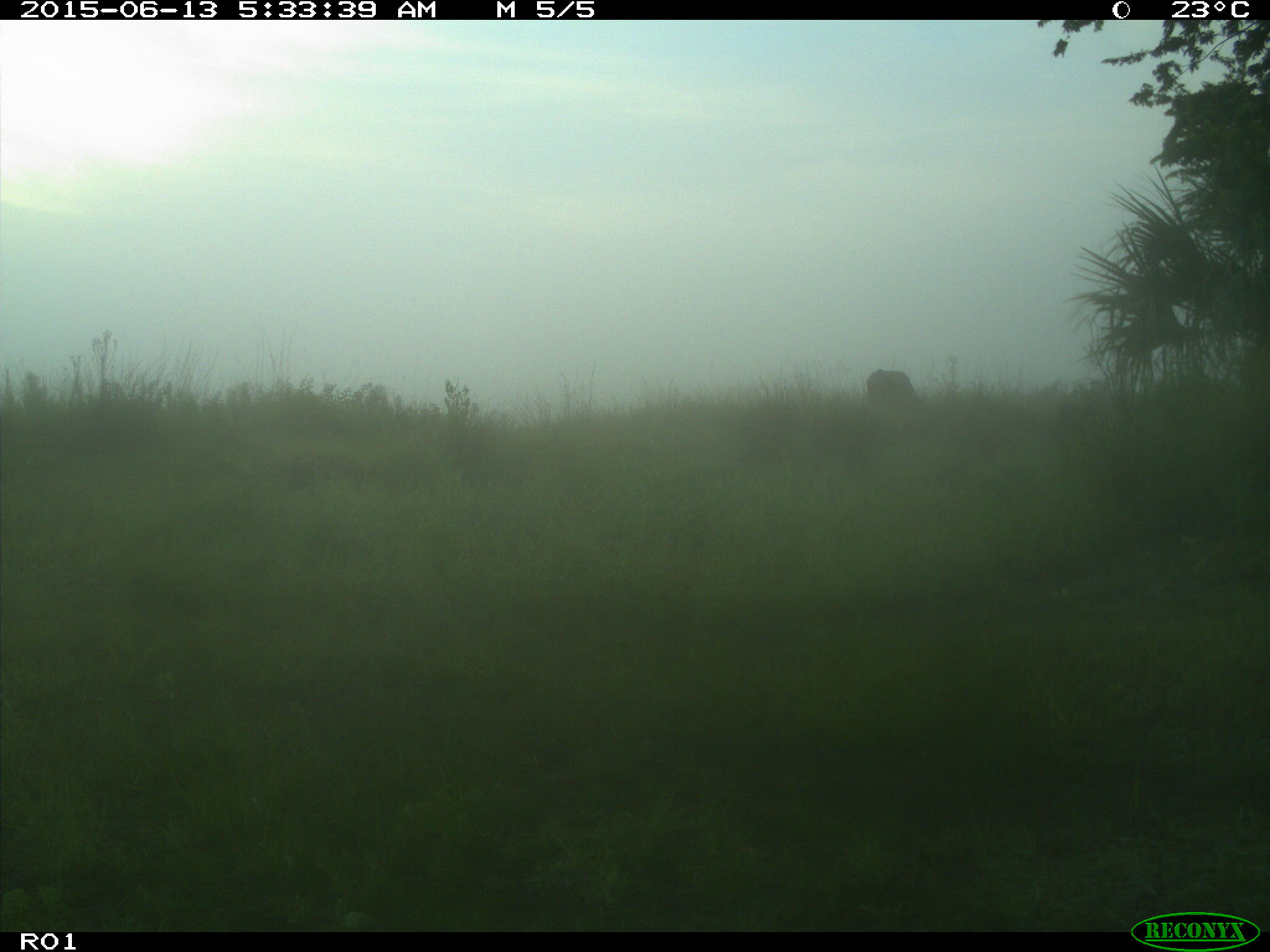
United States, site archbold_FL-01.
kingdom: Animalia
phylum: Chordata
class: Mammalia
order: Artiodactyla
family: Bovidae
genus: Bos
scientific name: Bos taurus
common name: domestic cow